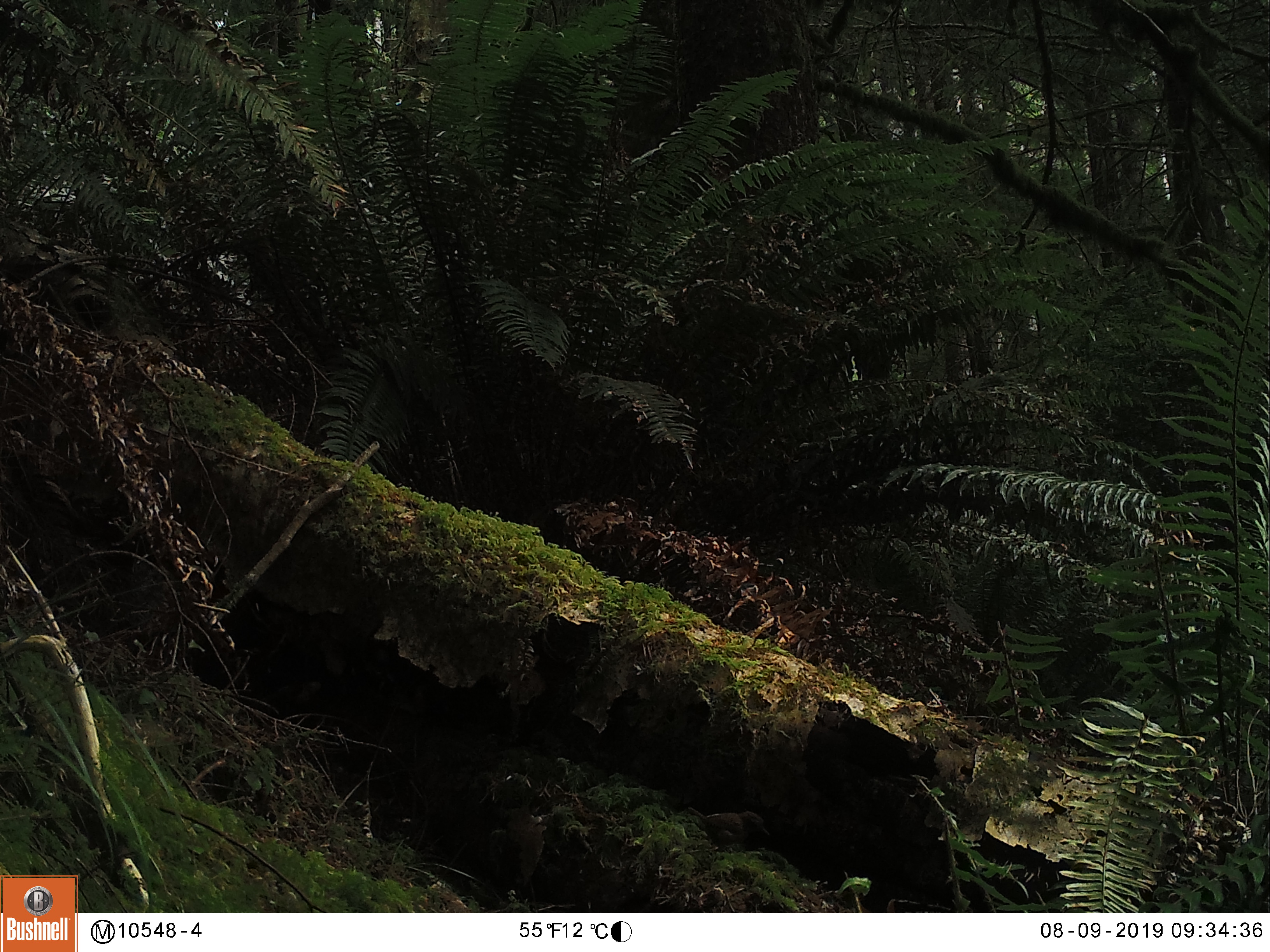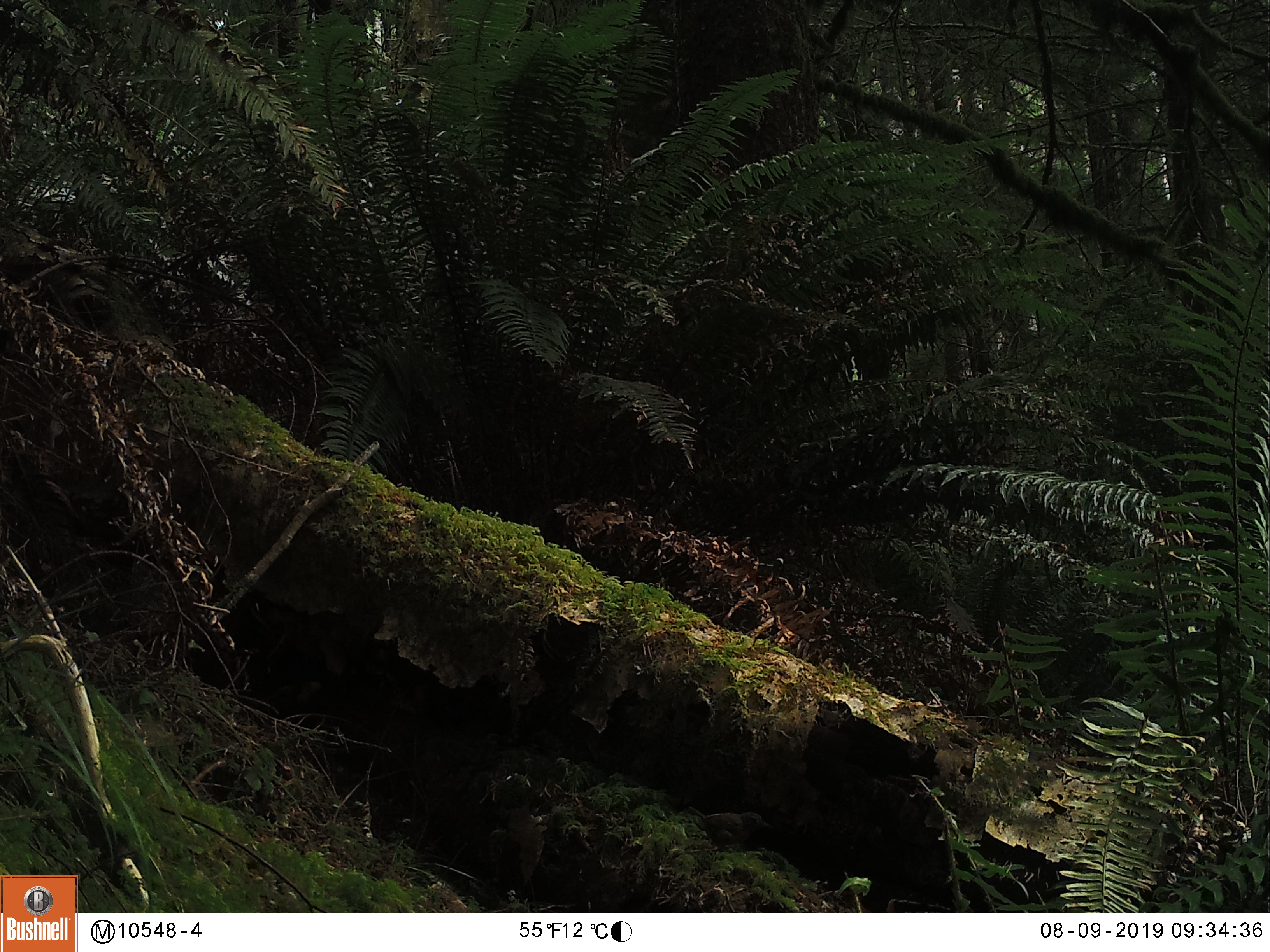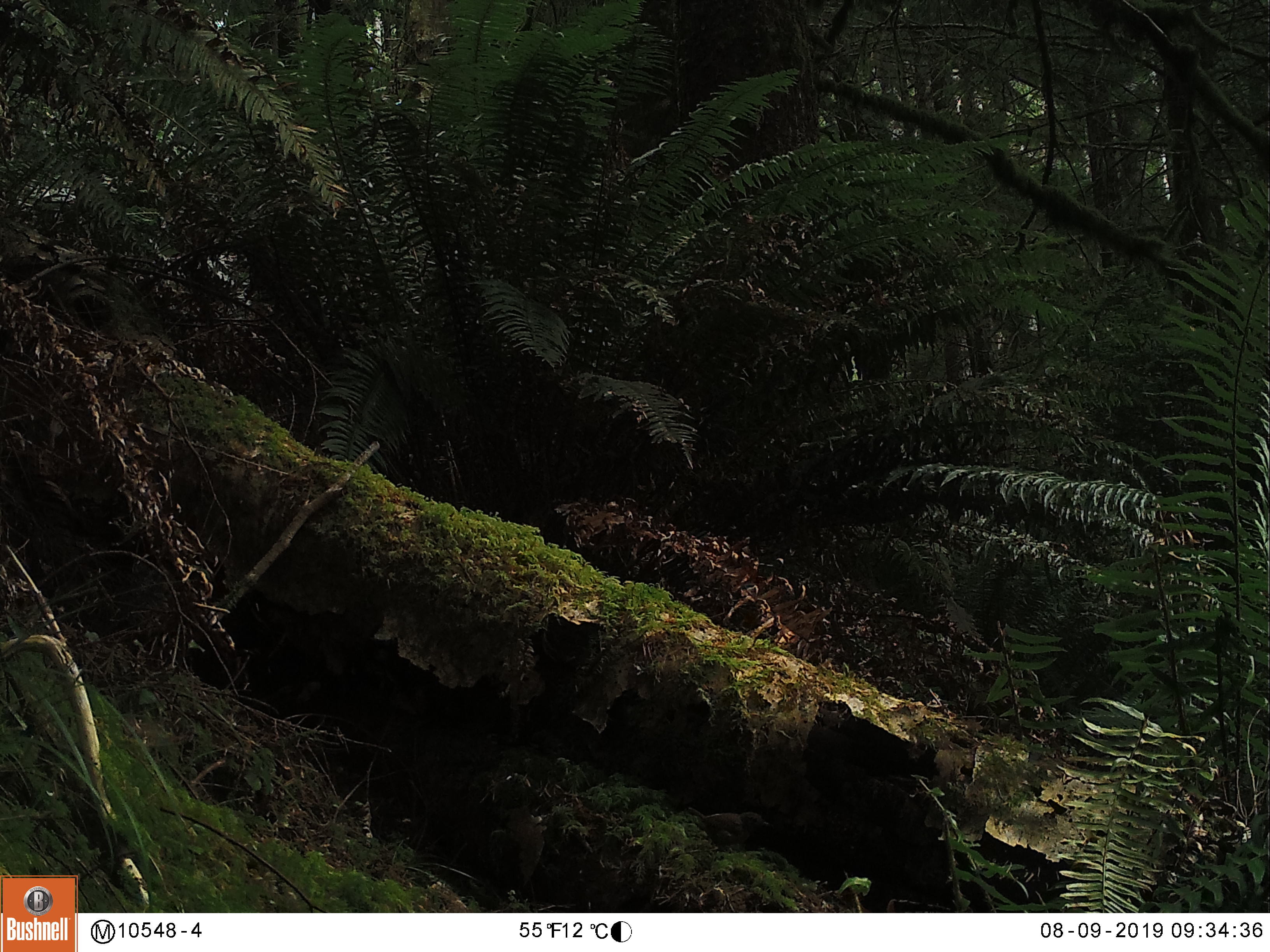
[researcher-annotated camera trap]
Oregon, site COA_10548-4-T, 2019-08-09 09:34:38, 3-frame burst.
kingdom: Animalia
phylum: Chordata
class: Aves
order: Passeriformes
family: Troglodytidae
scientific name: Troglodytidae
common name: wrens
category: troglodytidae family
Troglodytidae family (wrens) (Troglodytidae).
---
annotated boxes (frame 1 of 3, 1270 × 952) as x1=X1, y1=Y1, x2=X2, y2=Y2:
troglodytidae family: x1=680, y1=794, x2=777, y2=860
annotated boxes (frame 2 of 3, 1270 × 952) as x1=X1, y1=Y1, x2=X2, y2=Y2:
troglodytidae family: x1=676, y1=792, x2=779, y2=861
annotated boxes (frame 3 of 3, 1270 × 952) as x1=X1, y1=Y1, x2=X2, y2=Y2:
troglodytidae family: x1=685, y1=800, x2=778, y2=858